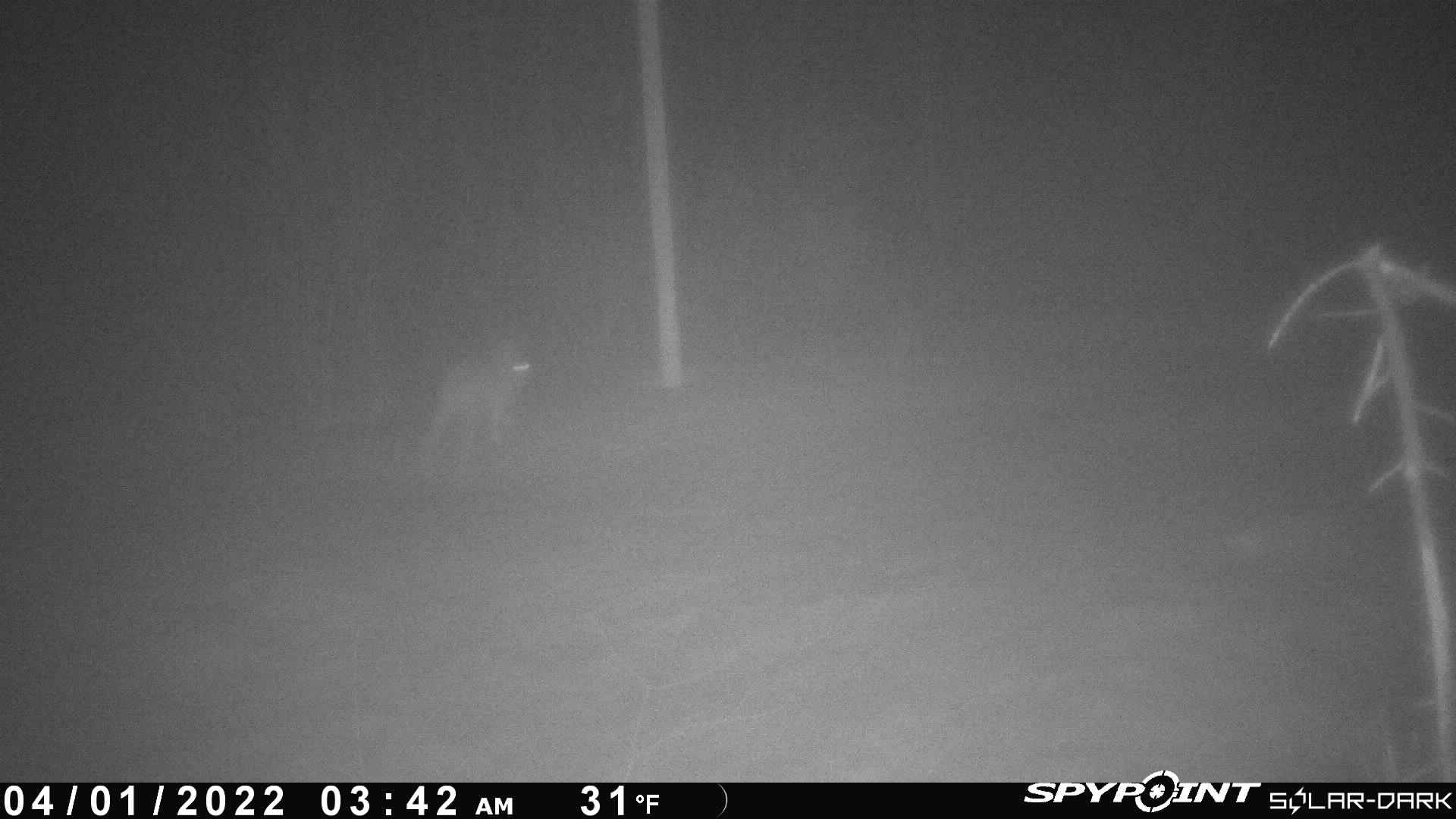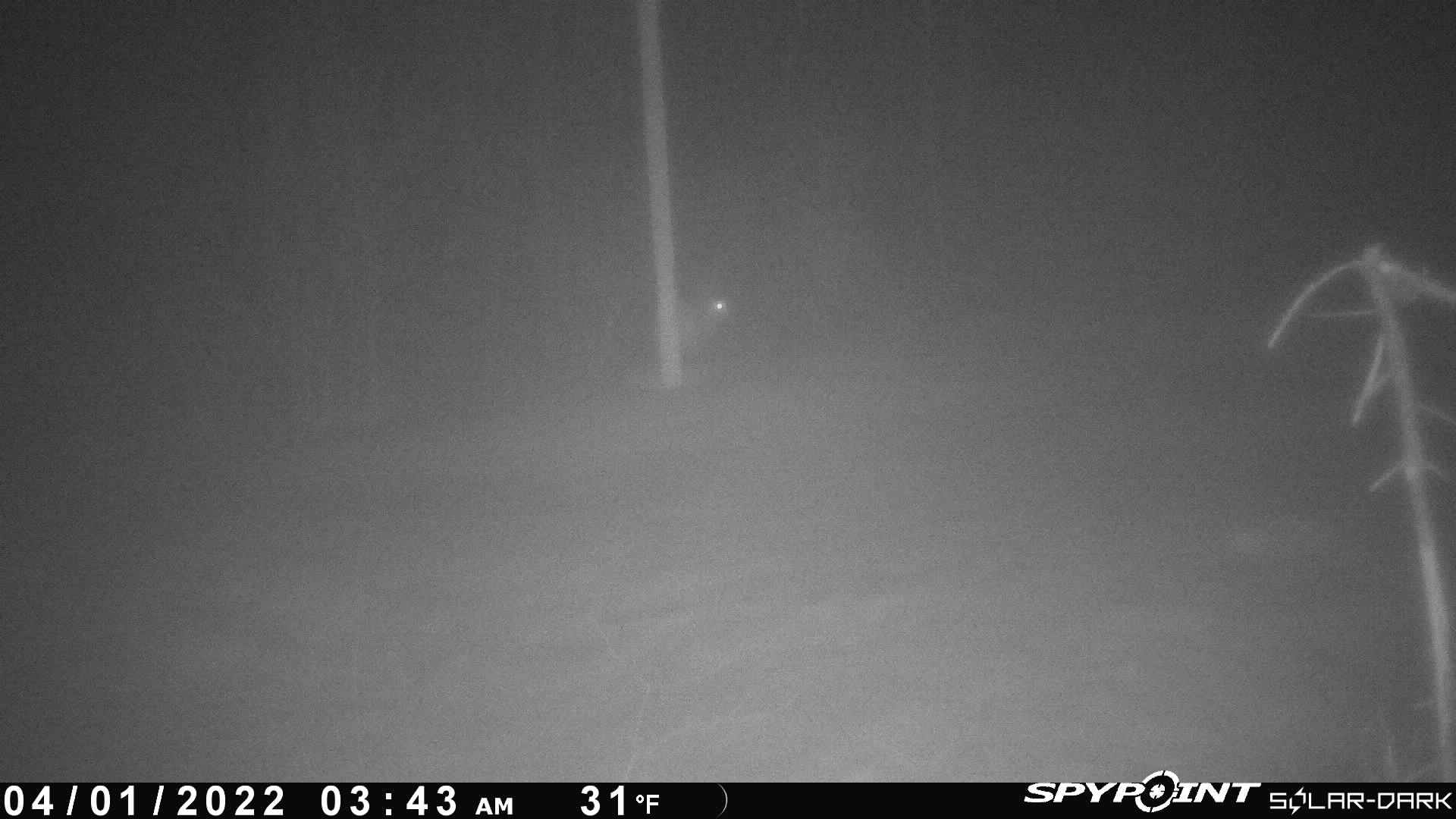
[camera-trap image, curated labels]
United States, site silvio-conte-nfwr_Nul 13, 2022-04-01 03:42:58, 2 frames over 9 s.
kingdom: Animalia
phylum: Chordata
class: Mammalia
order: Lagomorpha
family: Leporidae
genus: Lepus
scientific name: Lepus americanus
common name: snowshoe hare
Snowshoe hare (Lepus americanus).